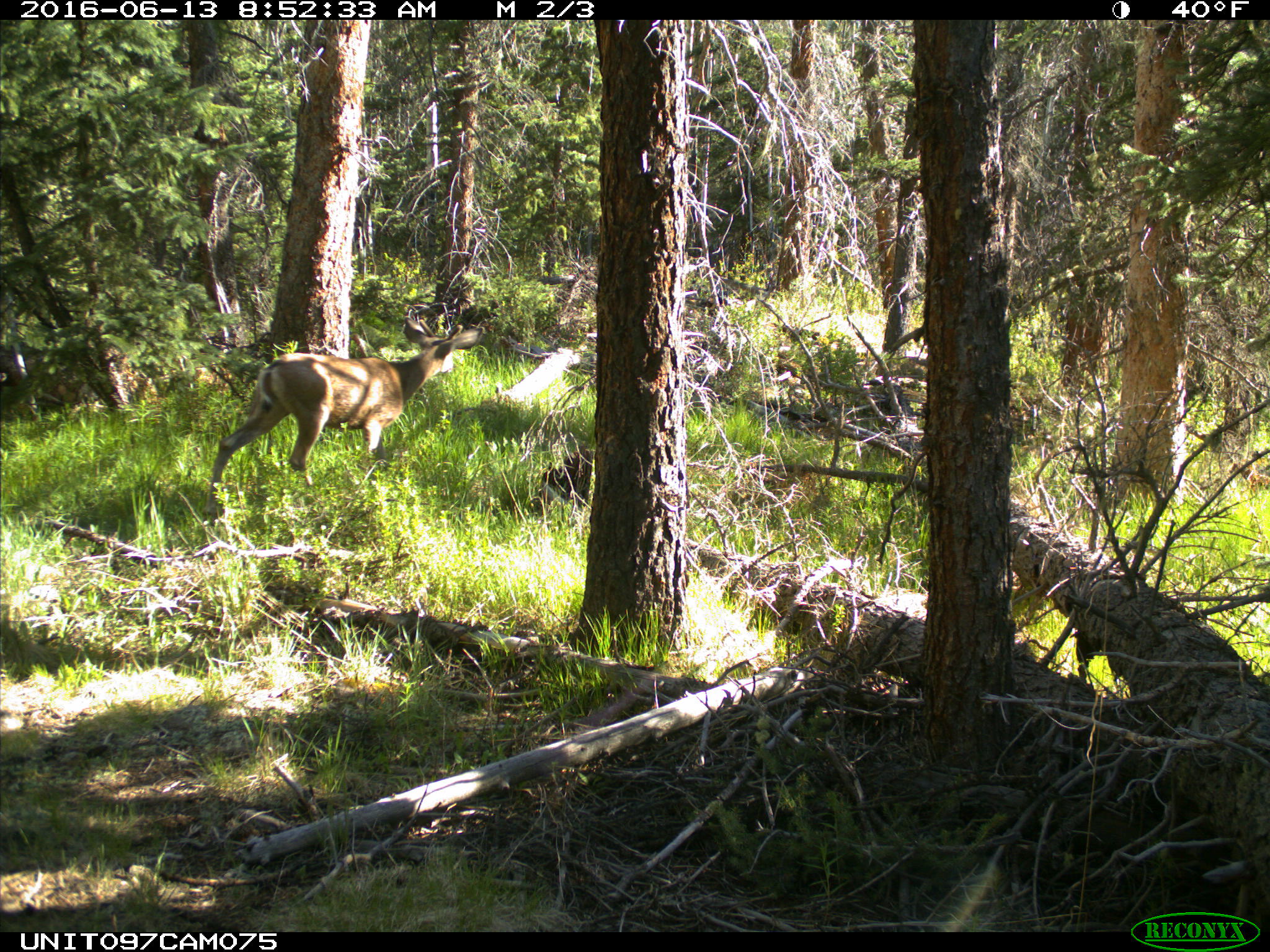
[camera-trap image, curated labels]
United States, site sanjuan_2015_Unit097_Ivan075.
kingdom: Animalia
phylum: Chordata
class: Mammalia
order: Artiodactyla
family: Cervidae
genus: Odocoileus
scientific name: Odocoileus hemionus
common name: mule deer